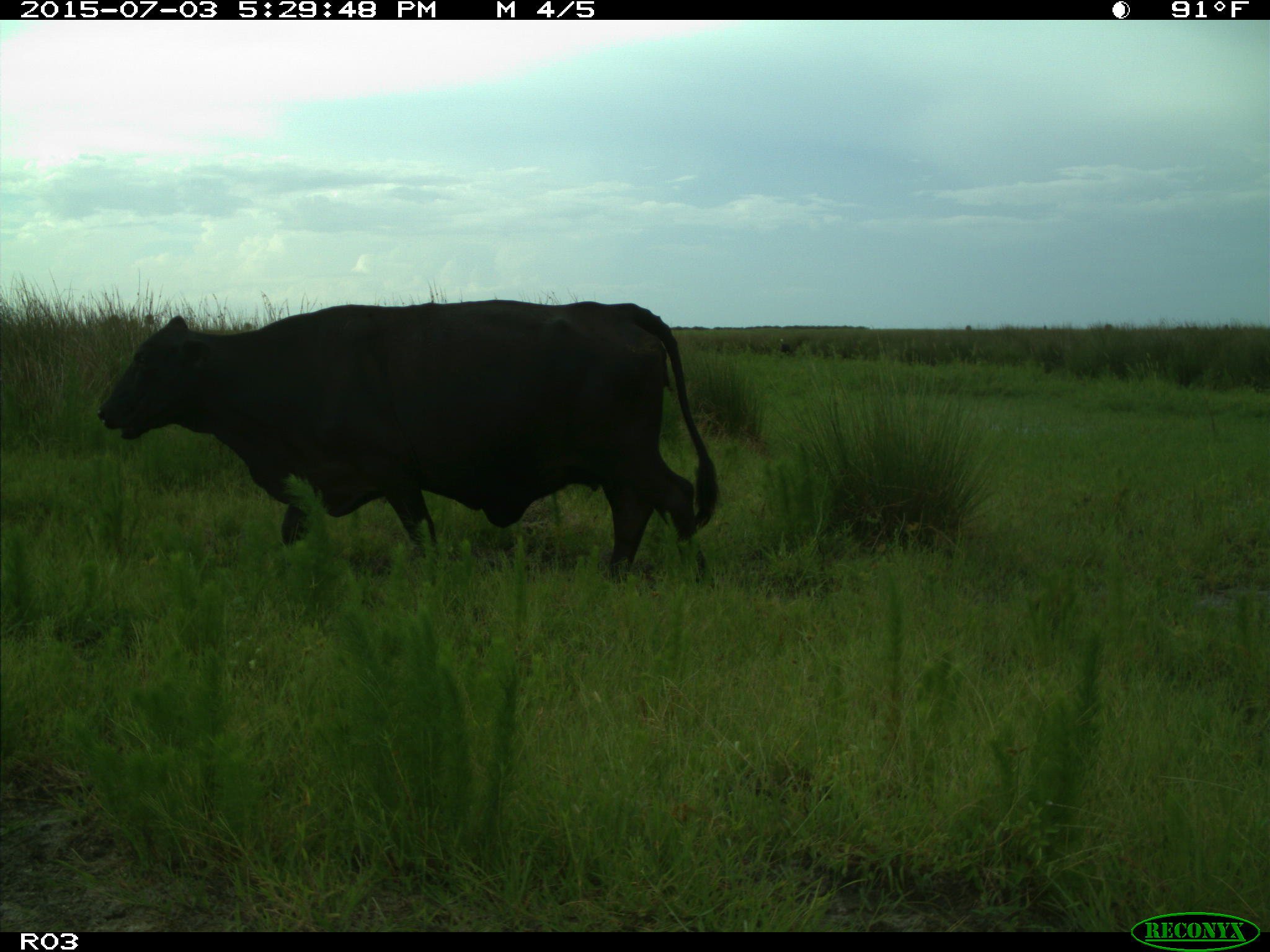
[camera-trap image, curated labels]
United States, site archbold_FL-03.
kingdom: Animalia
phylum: Chordata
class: Mammalia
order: Artiodactyla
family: Bovidae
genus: Bos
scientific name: Bos taurus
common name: domestic cow